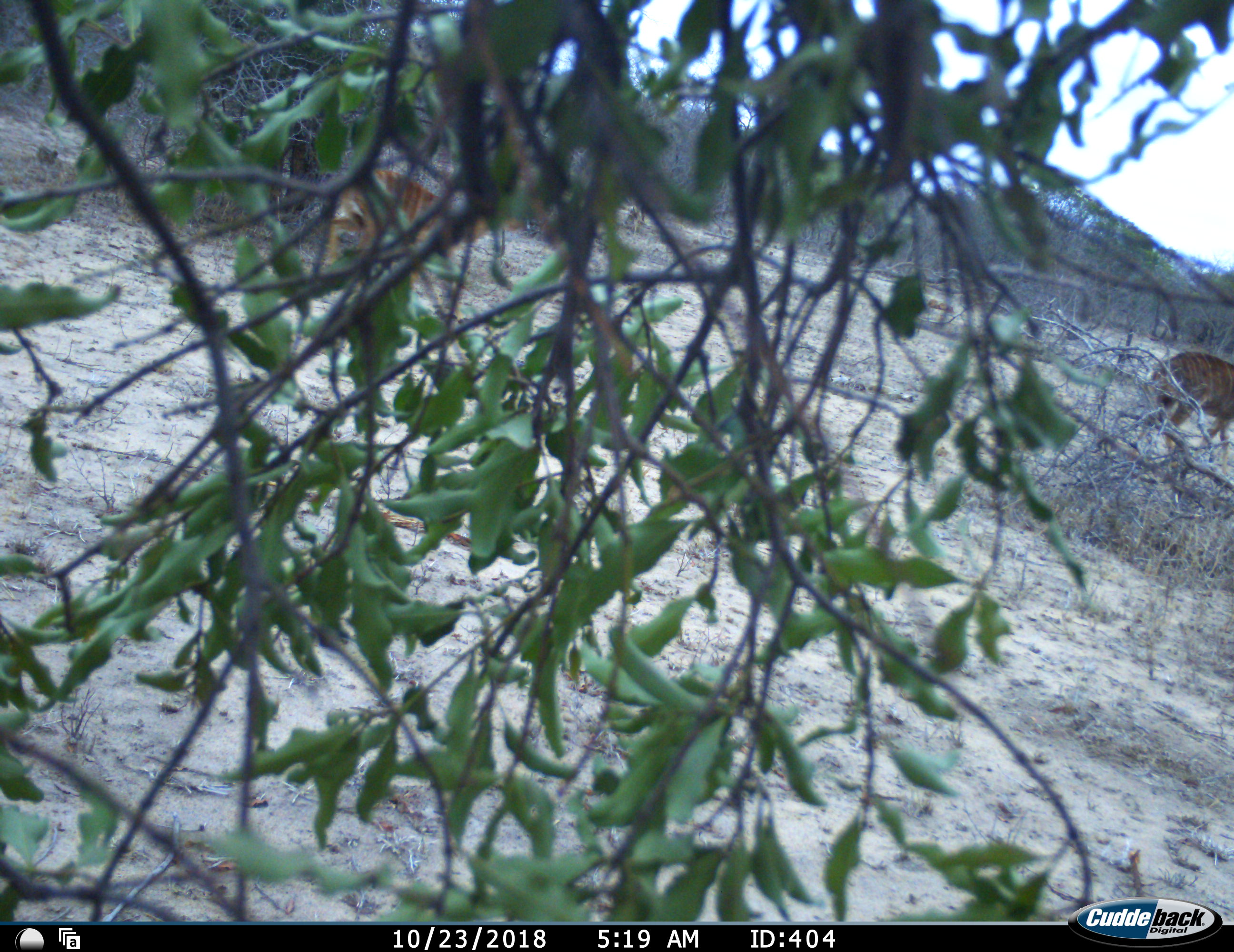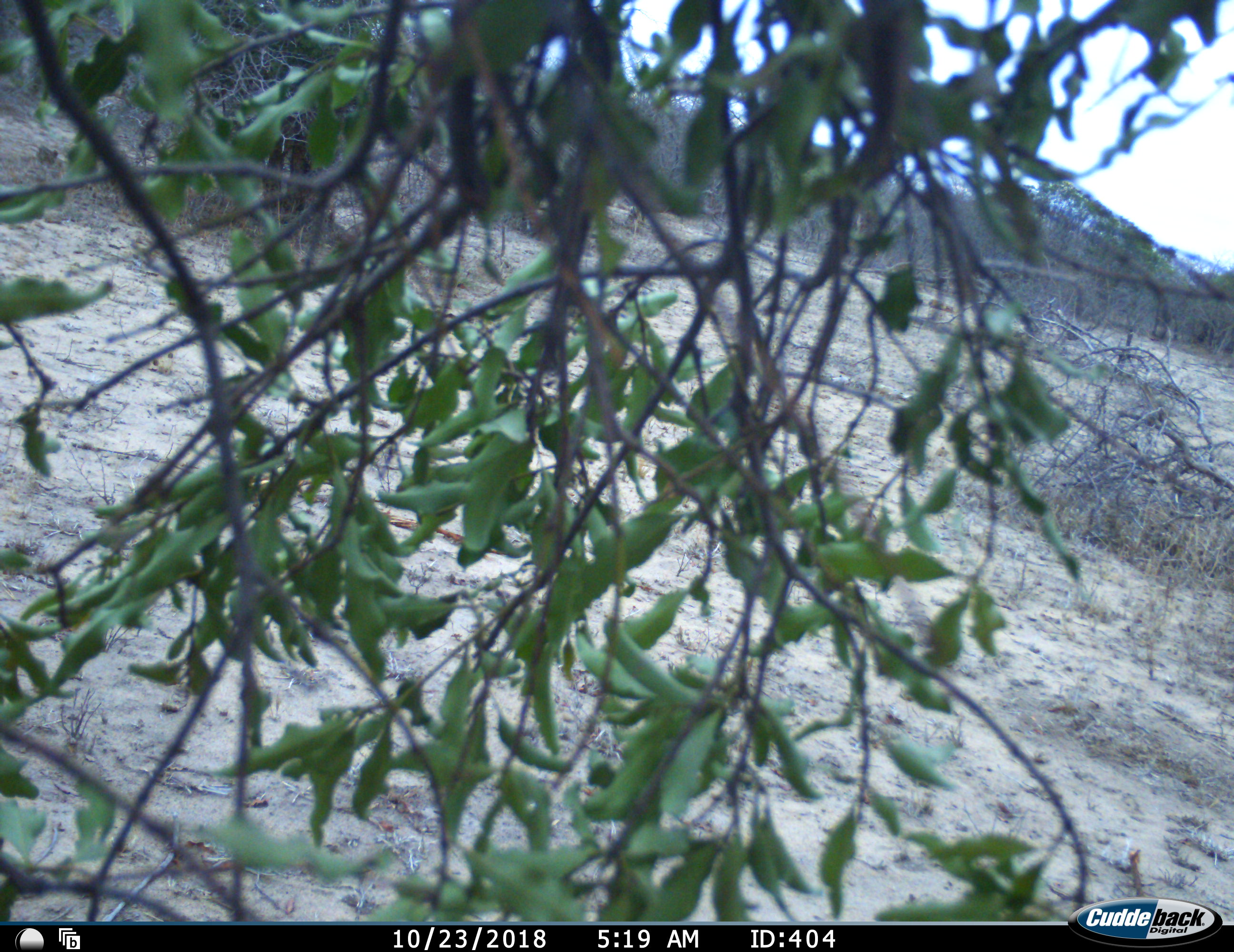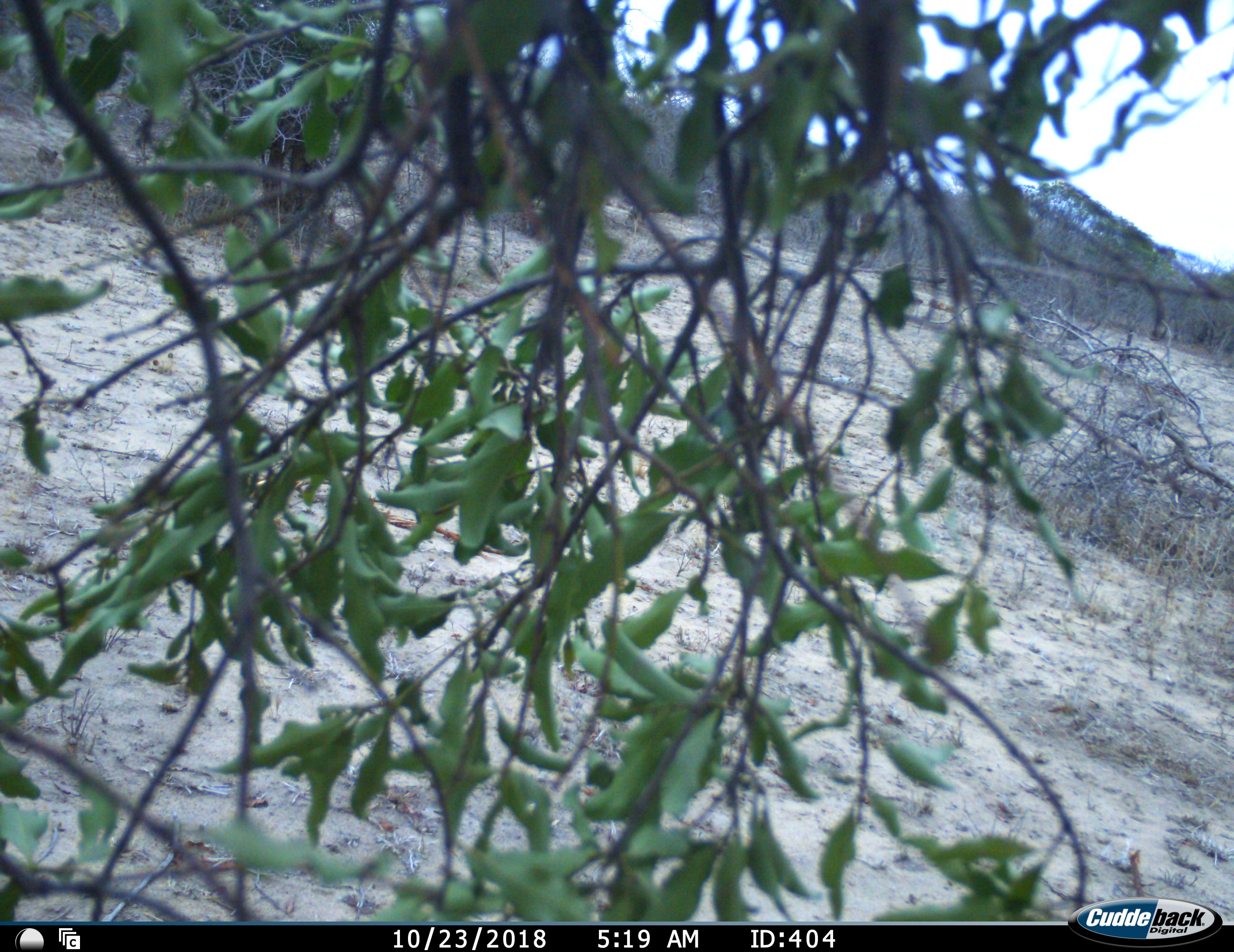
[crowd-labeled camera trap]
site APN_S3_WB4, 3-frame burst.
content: unidentified animal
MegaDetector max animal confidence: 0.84